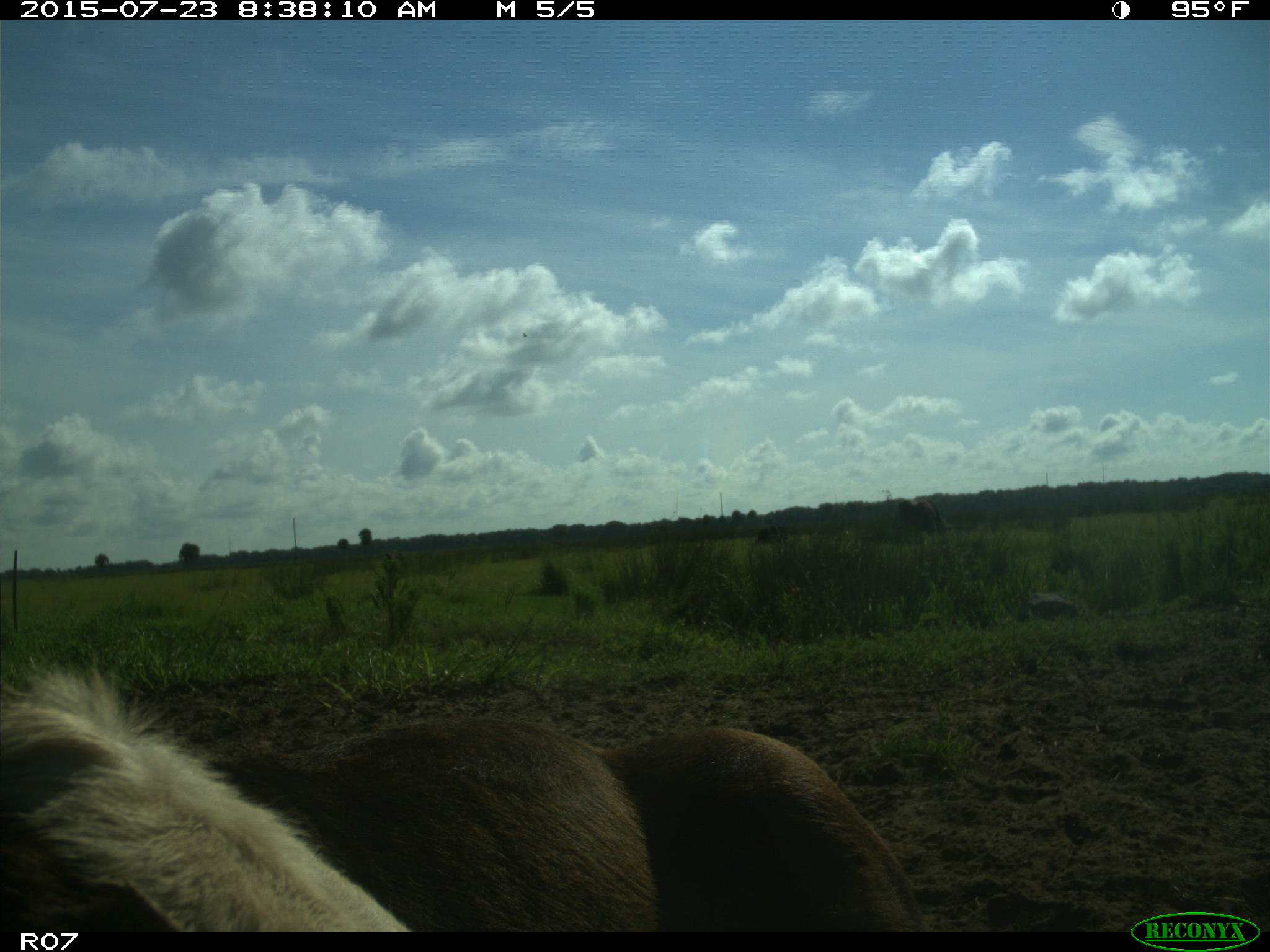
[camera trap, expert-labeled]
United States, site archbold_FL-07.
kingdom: Animalia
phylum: Chordata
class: Mammalia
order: Artiodactyla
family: Bovidae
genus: Bos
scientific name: Bos taurus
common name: domestic cow